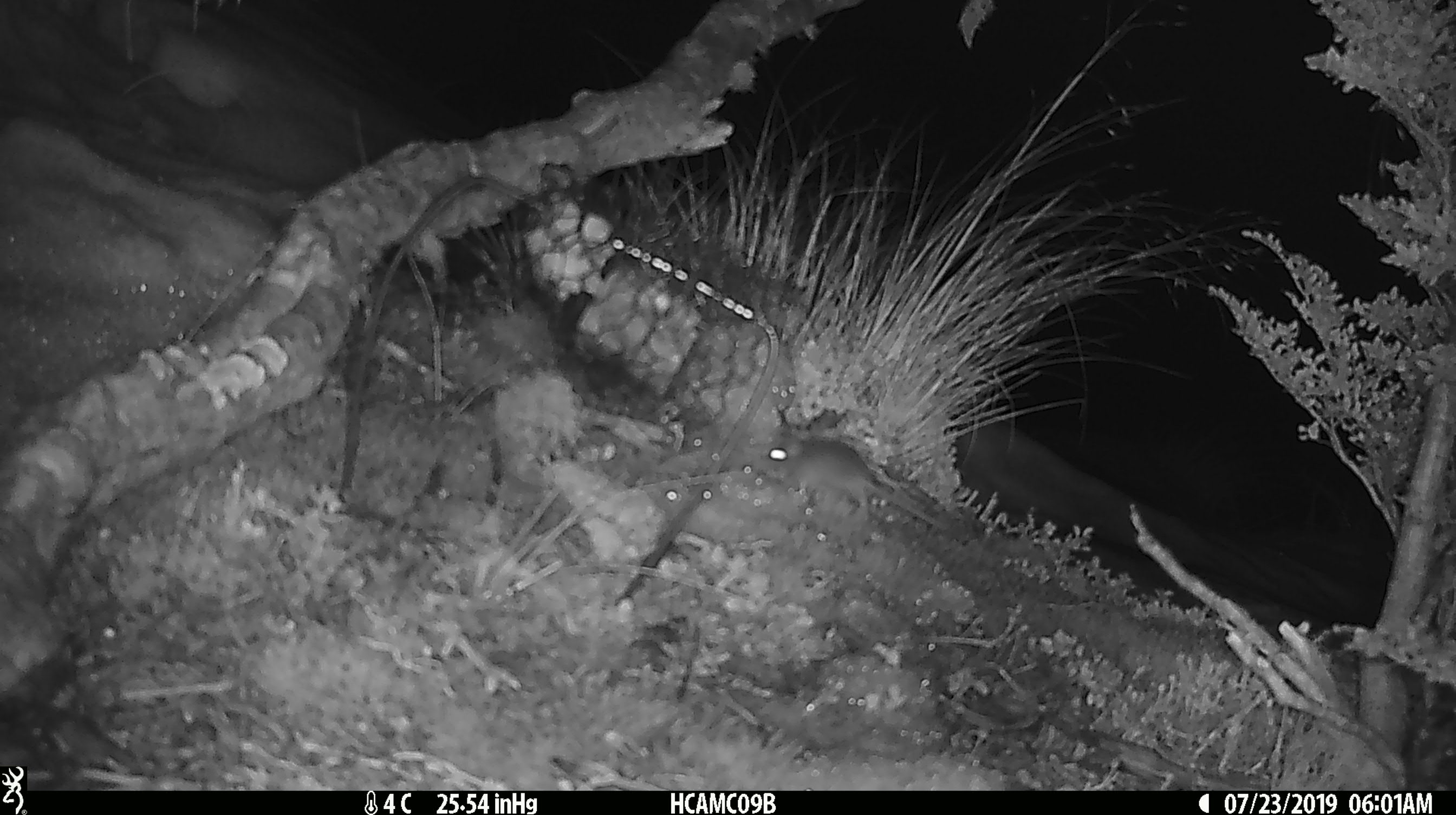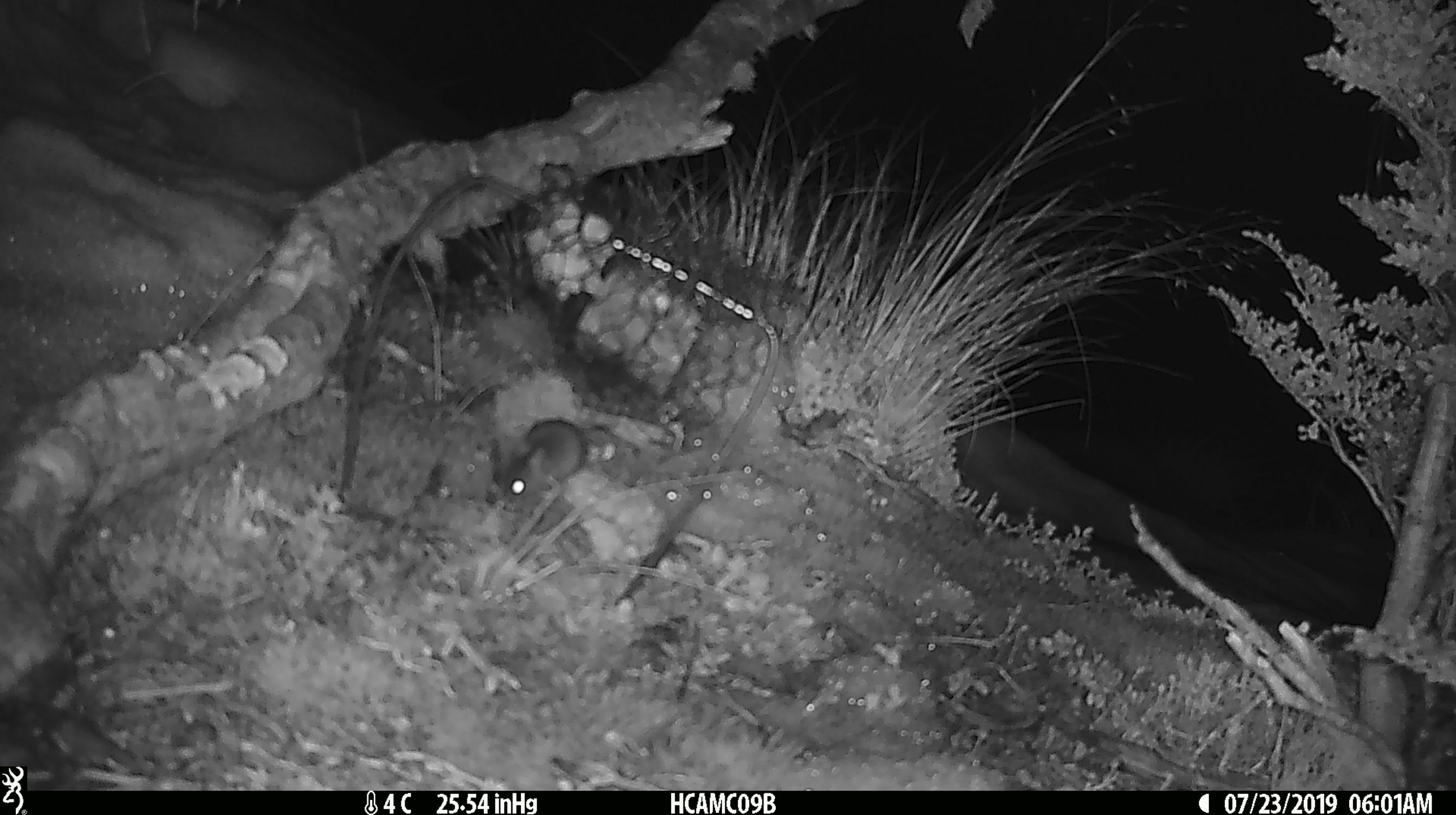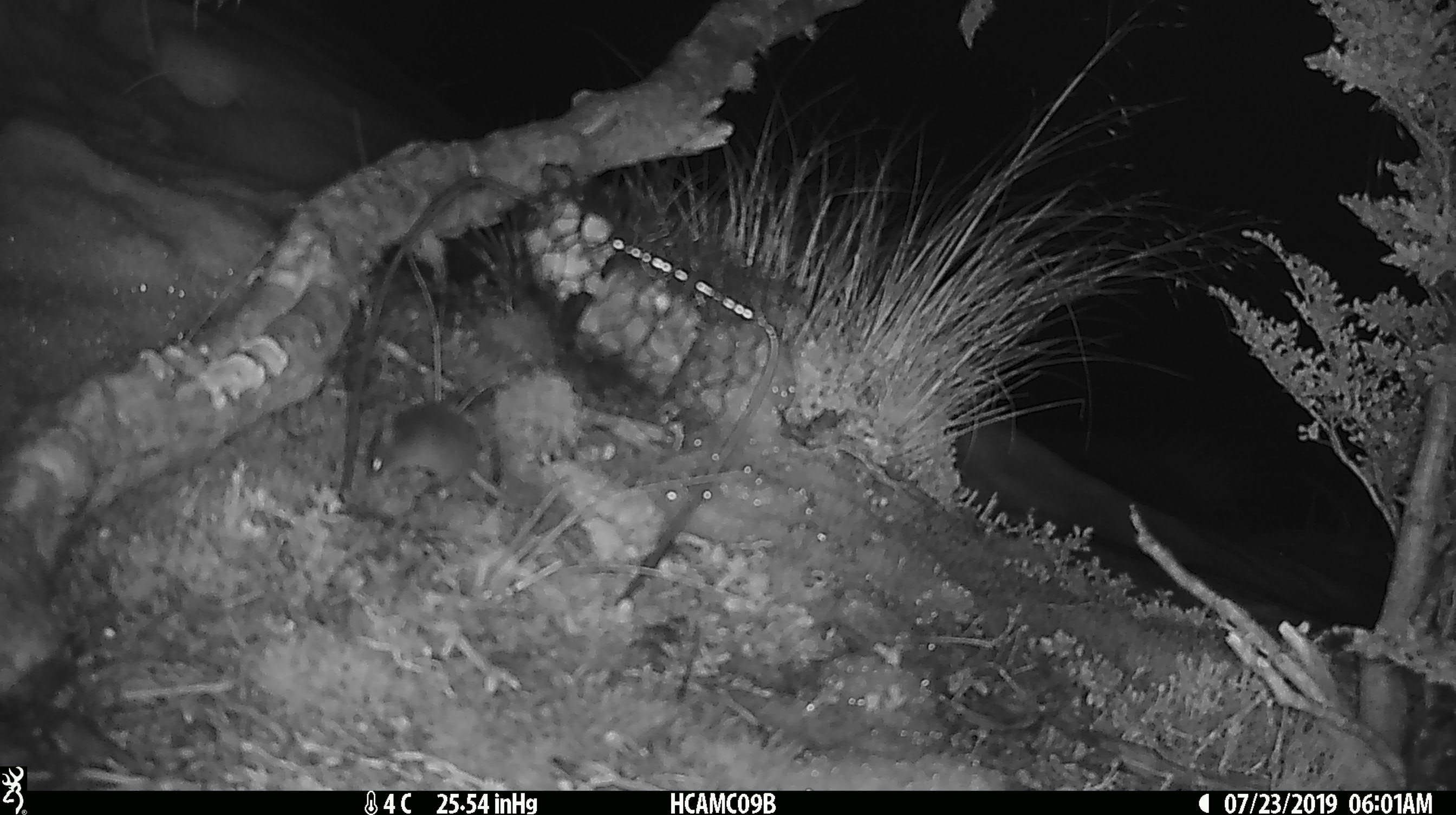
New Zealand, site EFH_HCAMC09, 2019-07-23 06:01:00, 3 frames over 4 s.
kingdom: Animalia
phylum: Chordata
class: Mammalia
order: Rodentia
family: Muridae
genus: Mus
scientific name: Mus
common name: mouse